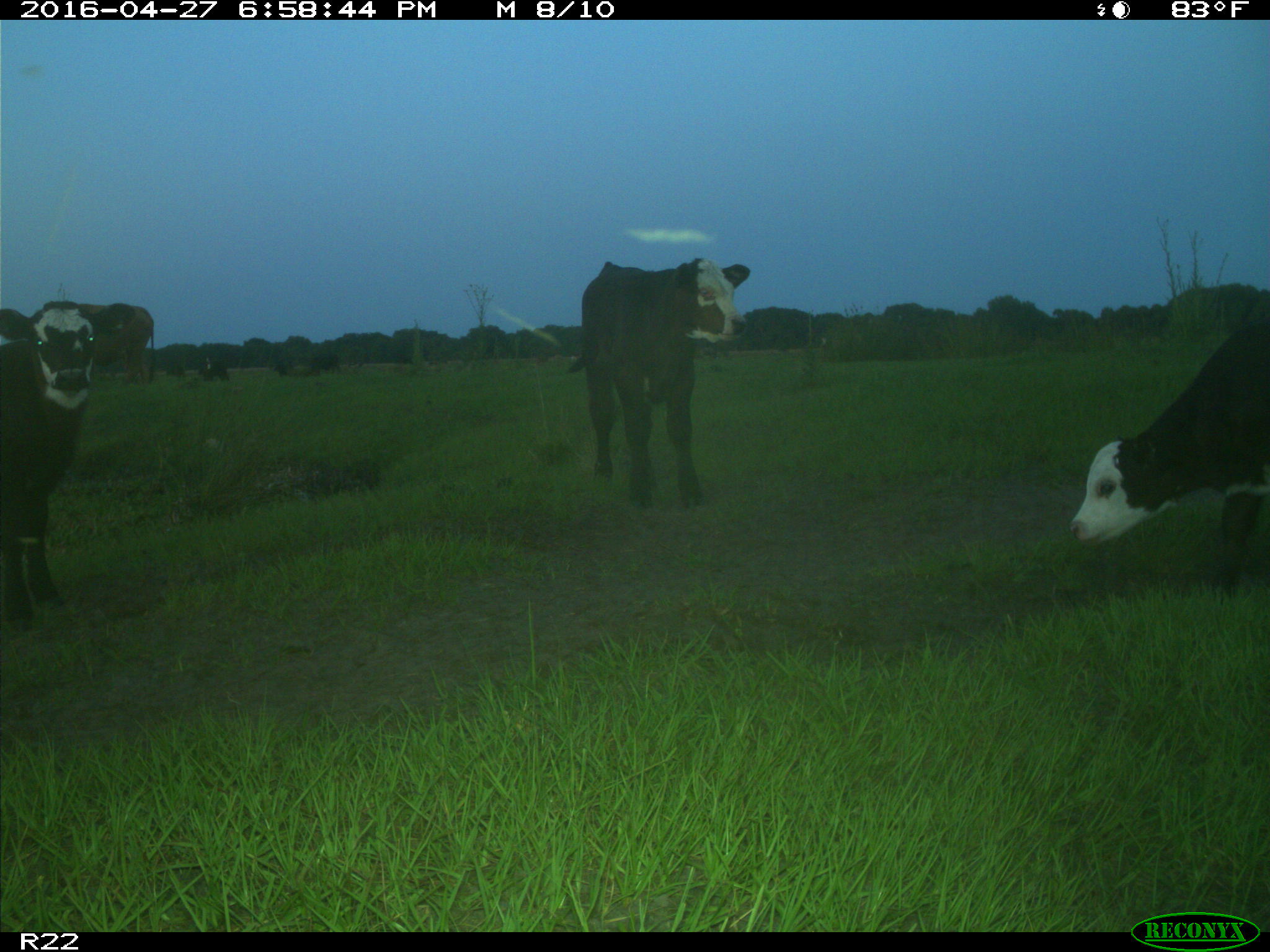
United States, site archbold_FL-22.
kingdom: Animalia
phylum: Chordata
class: Mammalia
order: Artiodactyla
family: Bovidae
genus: Bos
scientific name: Bos taurus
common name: domestic cow